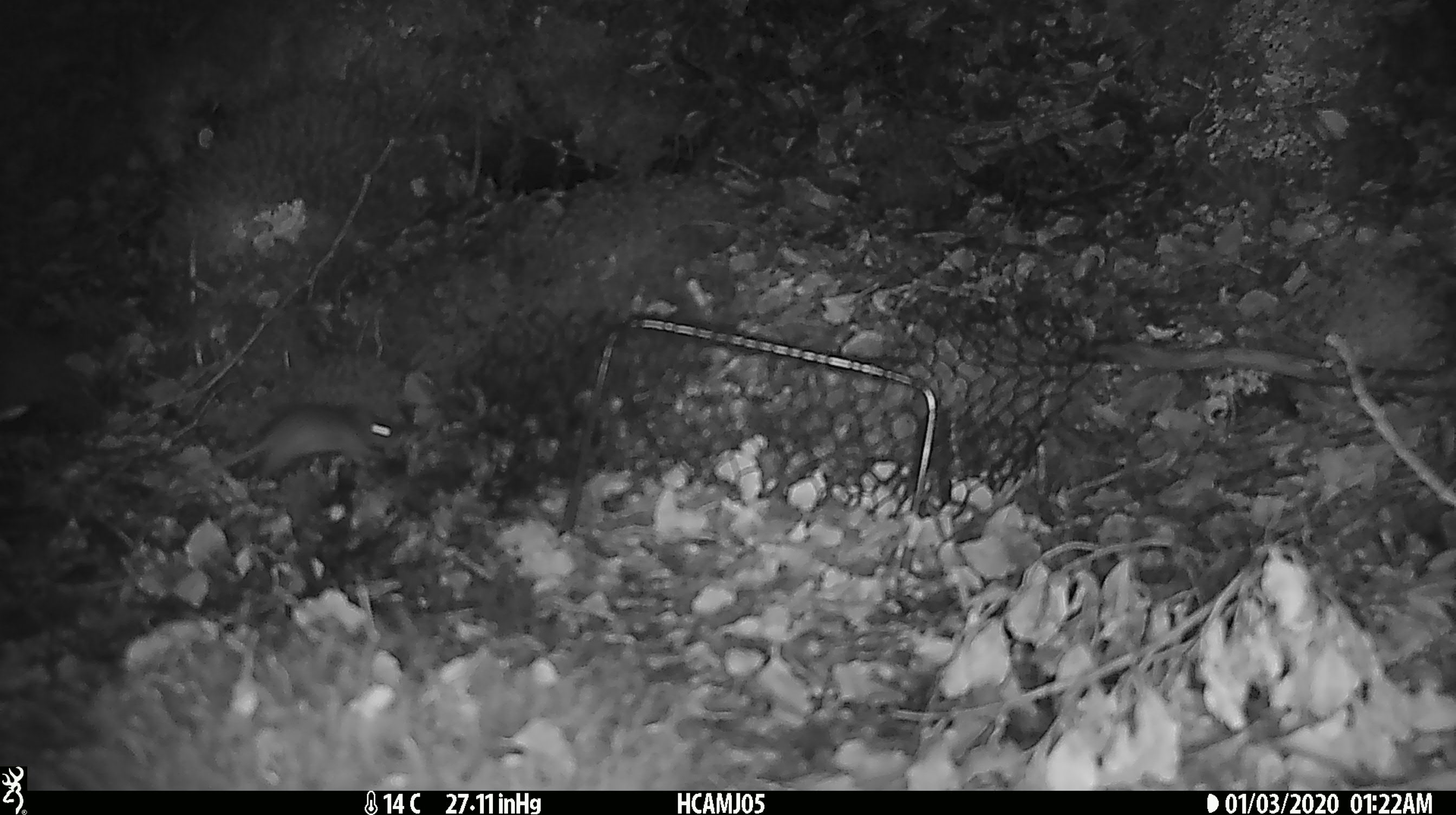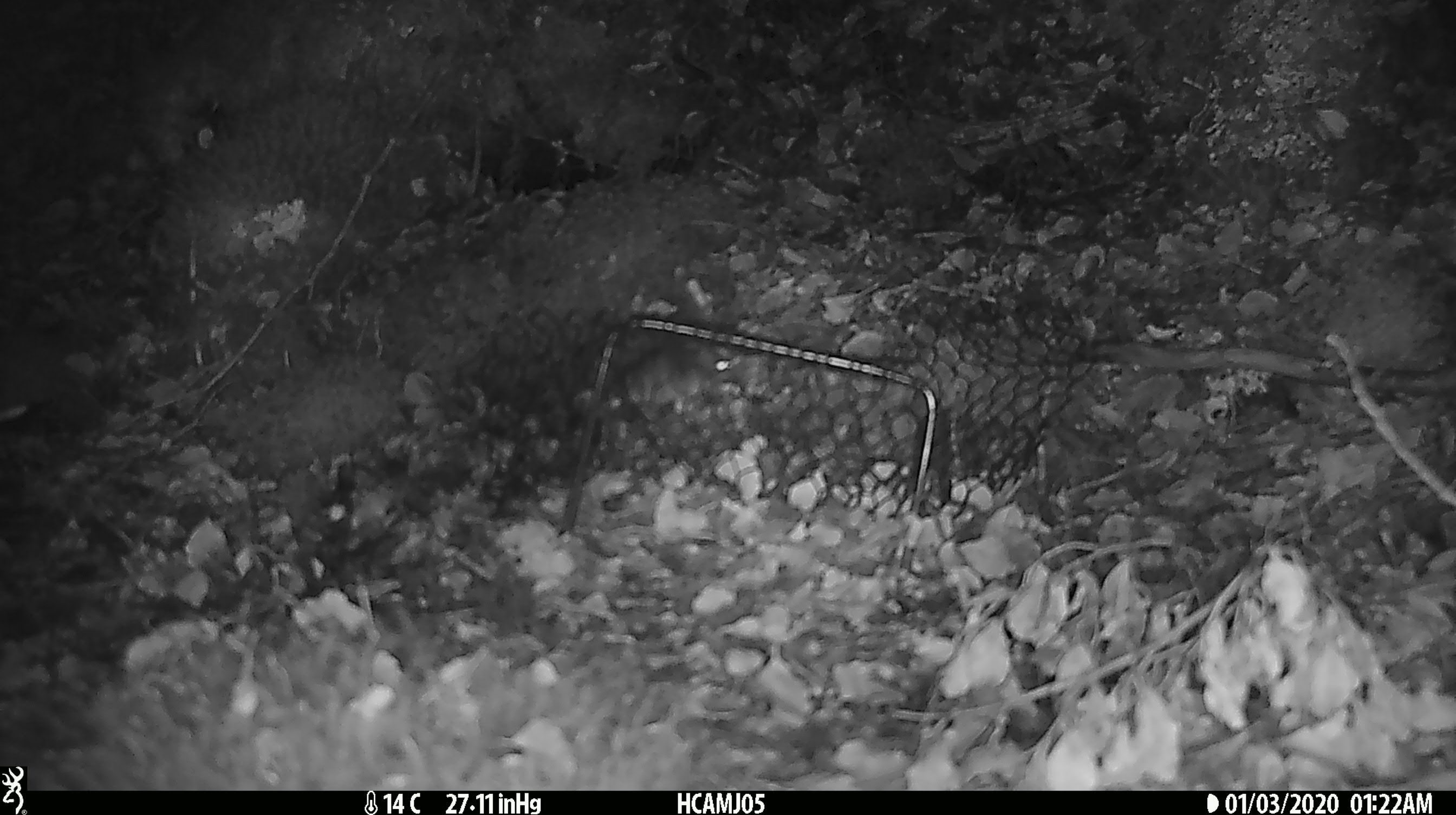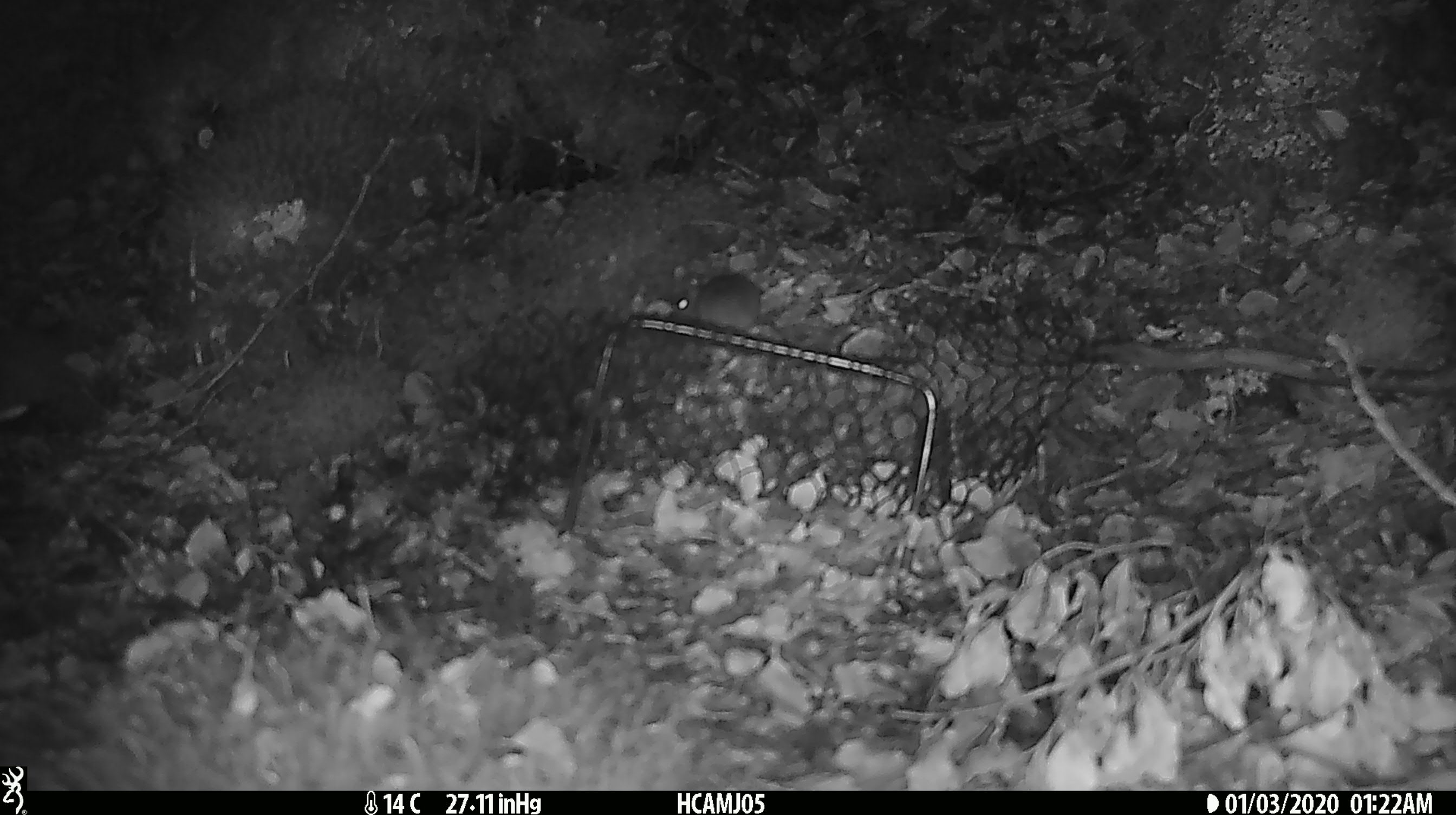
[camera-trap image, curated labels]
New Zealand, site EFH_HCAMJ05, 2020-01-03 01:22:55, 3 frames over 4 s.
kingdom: Animalia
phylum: Chordata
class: Mammalia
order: Rodentia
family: Muridae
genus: Mus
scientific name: Mus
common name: mouse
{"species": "mouse (Mus)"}